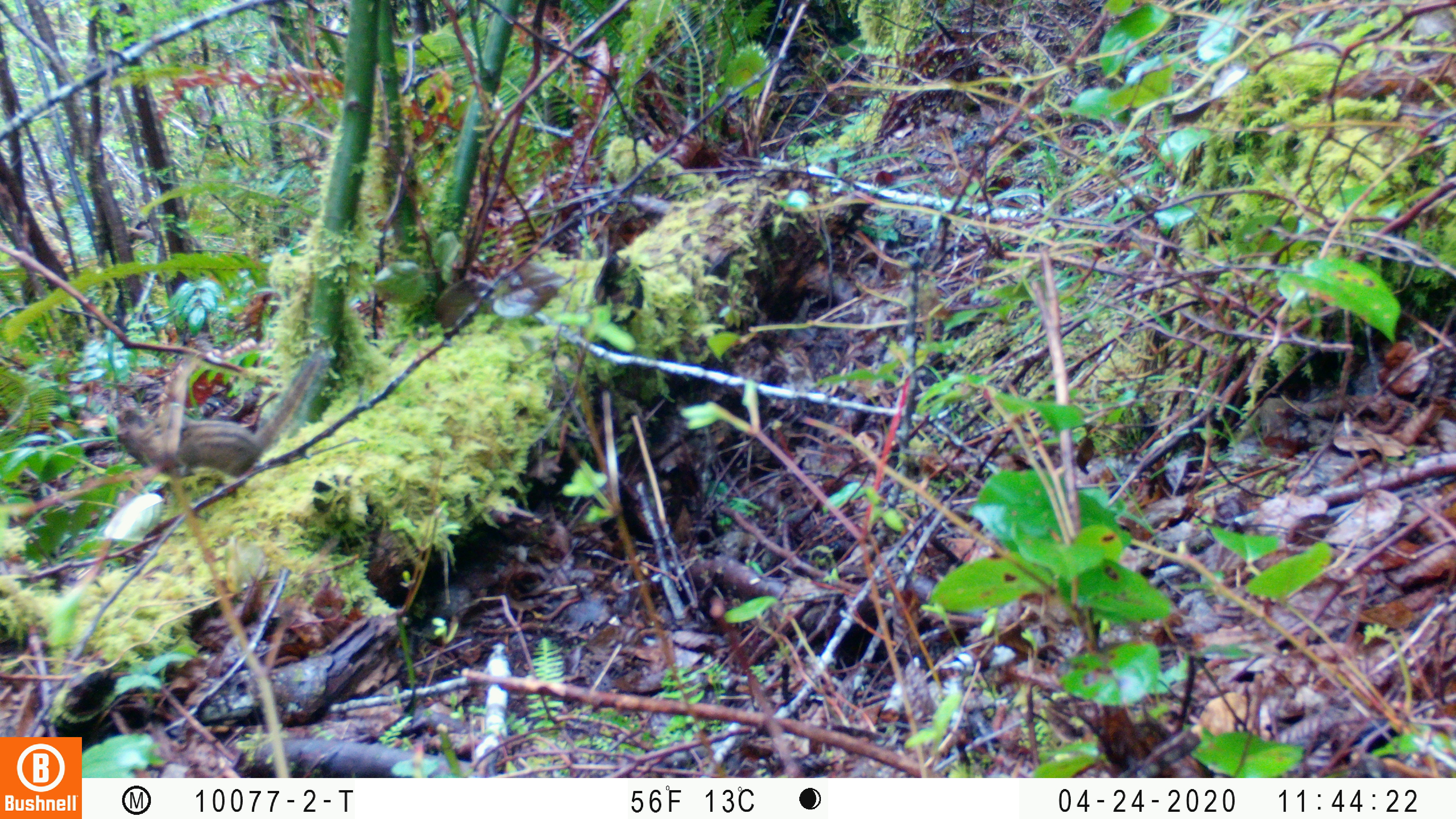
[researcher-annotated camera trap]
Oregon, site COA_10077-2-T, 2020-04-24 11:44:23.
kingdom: Animalia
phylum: Chordata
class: Mammalia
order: Rodentia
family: Sciuridae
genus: Neotamias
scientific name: Neotamias townsendii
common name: townsend's chipmunk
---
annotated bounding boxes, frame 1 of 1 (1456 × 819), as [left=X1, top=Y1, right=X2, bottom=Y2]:
townsend's chipmunk: [left=112, top=345, right=332, bottom=482]